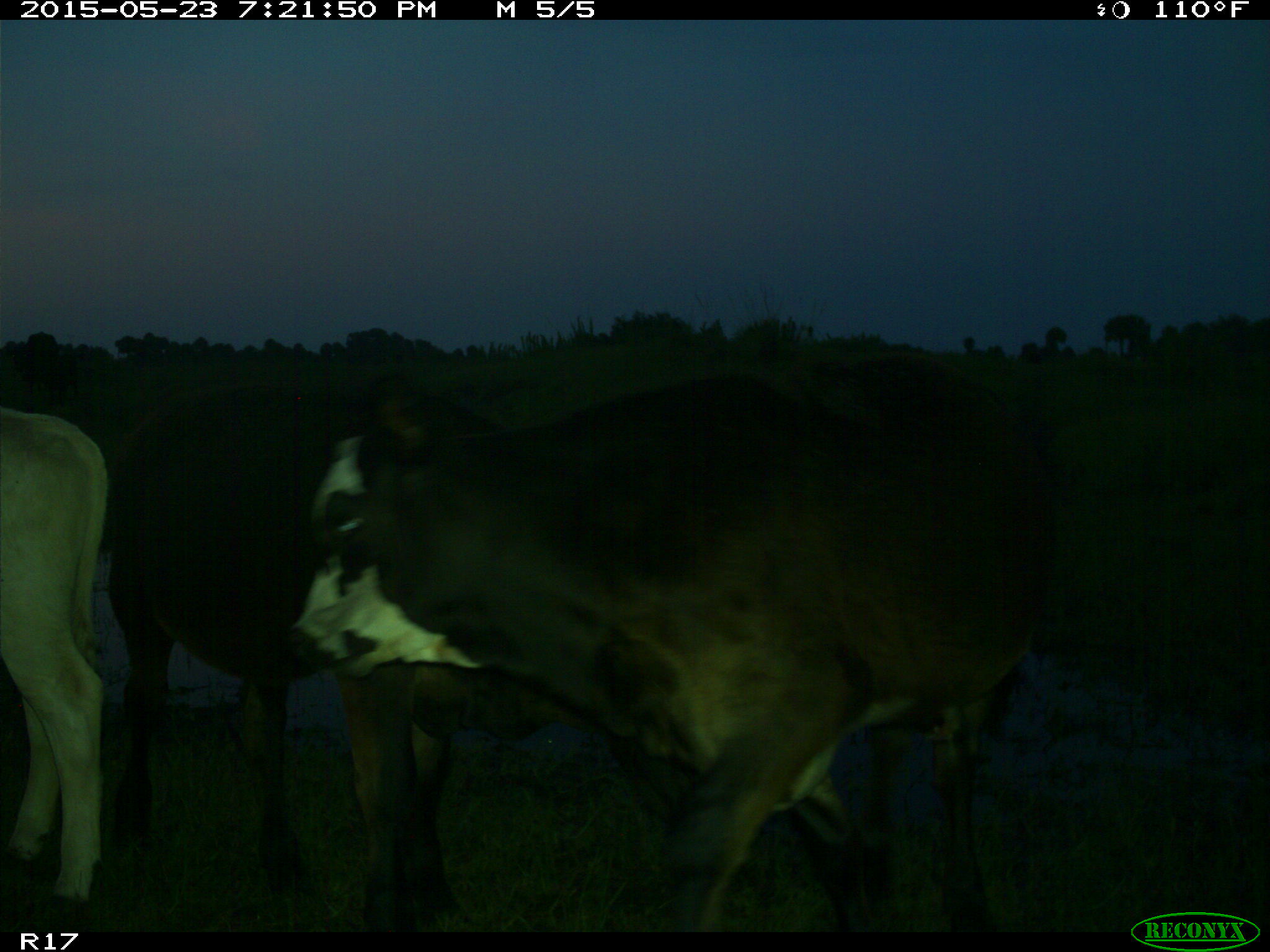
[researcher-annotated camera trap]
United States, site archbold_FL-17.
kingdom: Animalia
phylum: Chordata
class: Mammalia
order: Artiodactyla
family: Bovidae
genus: Bos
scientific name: Bos taurus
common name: domestic cow